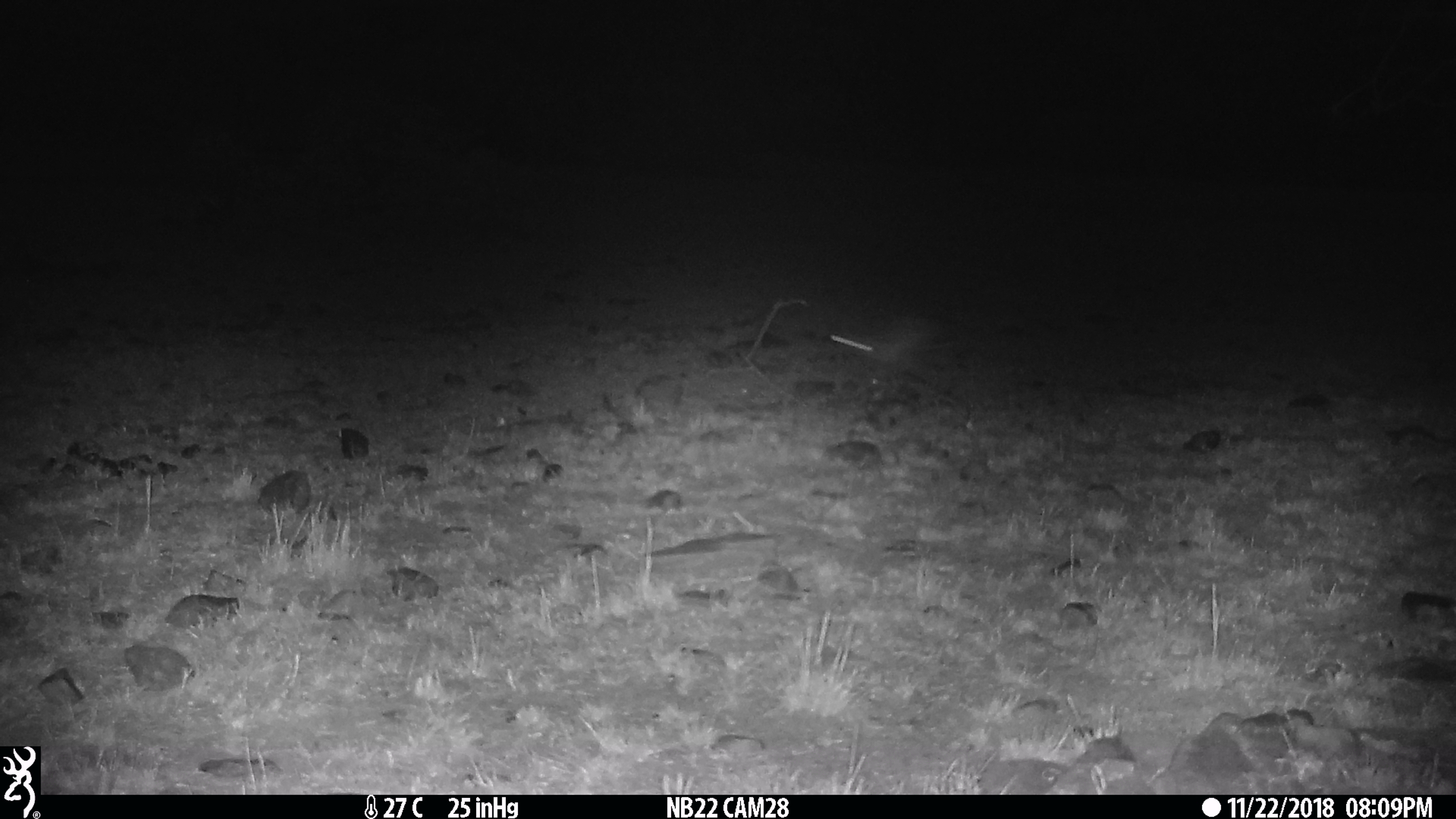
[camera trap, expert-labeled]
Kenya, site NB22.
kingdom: Animalia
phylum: Chordata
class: Mammalia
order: Lagomorpha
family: Leporidae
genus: Lepus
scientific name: Lepus capensis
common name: cape hare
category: hare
Hare (cape hare) (Lepus capensis).